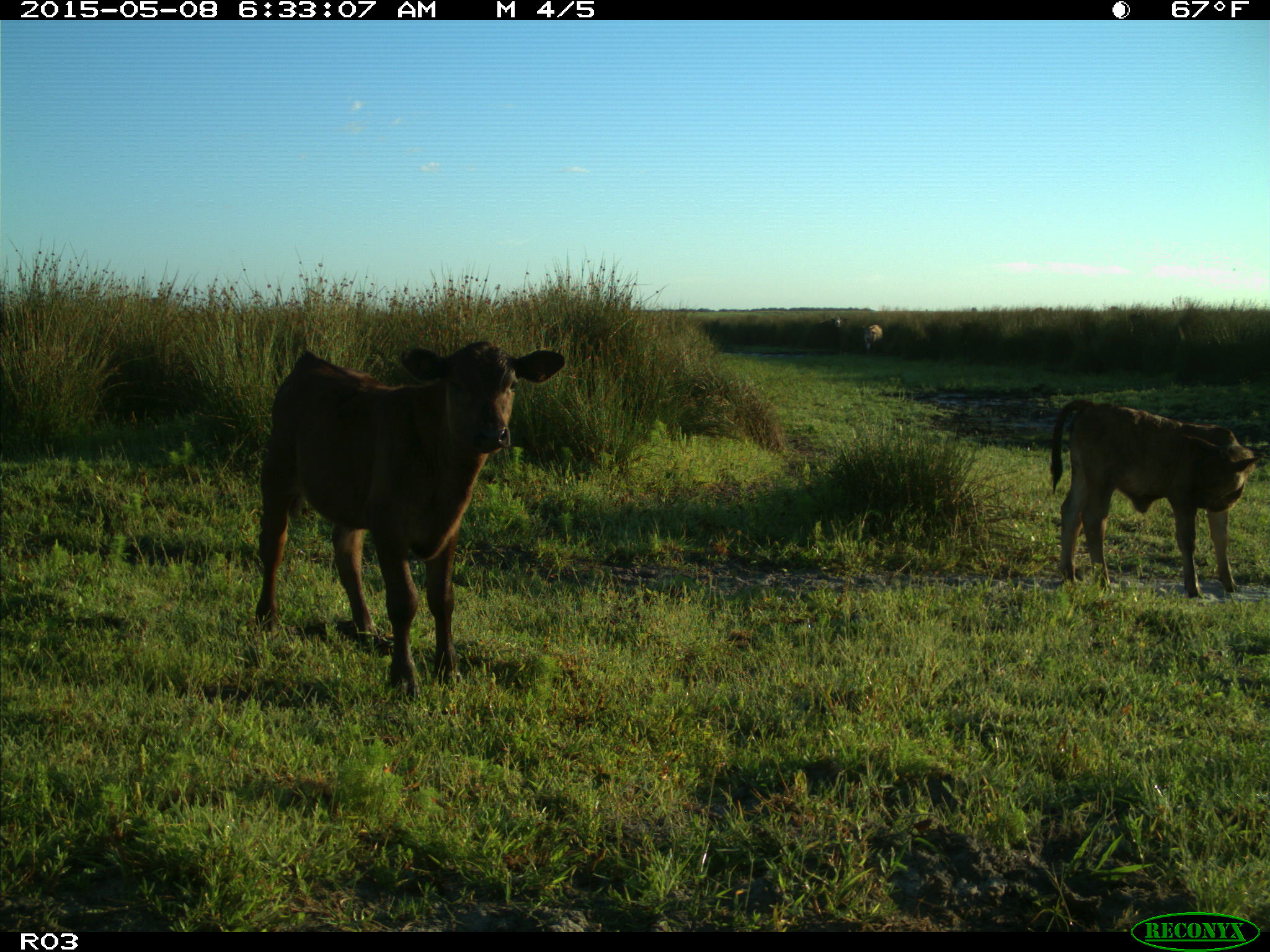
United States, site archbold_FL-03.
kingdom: Animalia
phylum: Chordata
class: Mammalia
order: Artiodactyla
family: Bovidae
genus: Bos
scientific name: Bos taurus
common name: domestic cow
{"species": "Bos taurus (domestic cow)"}